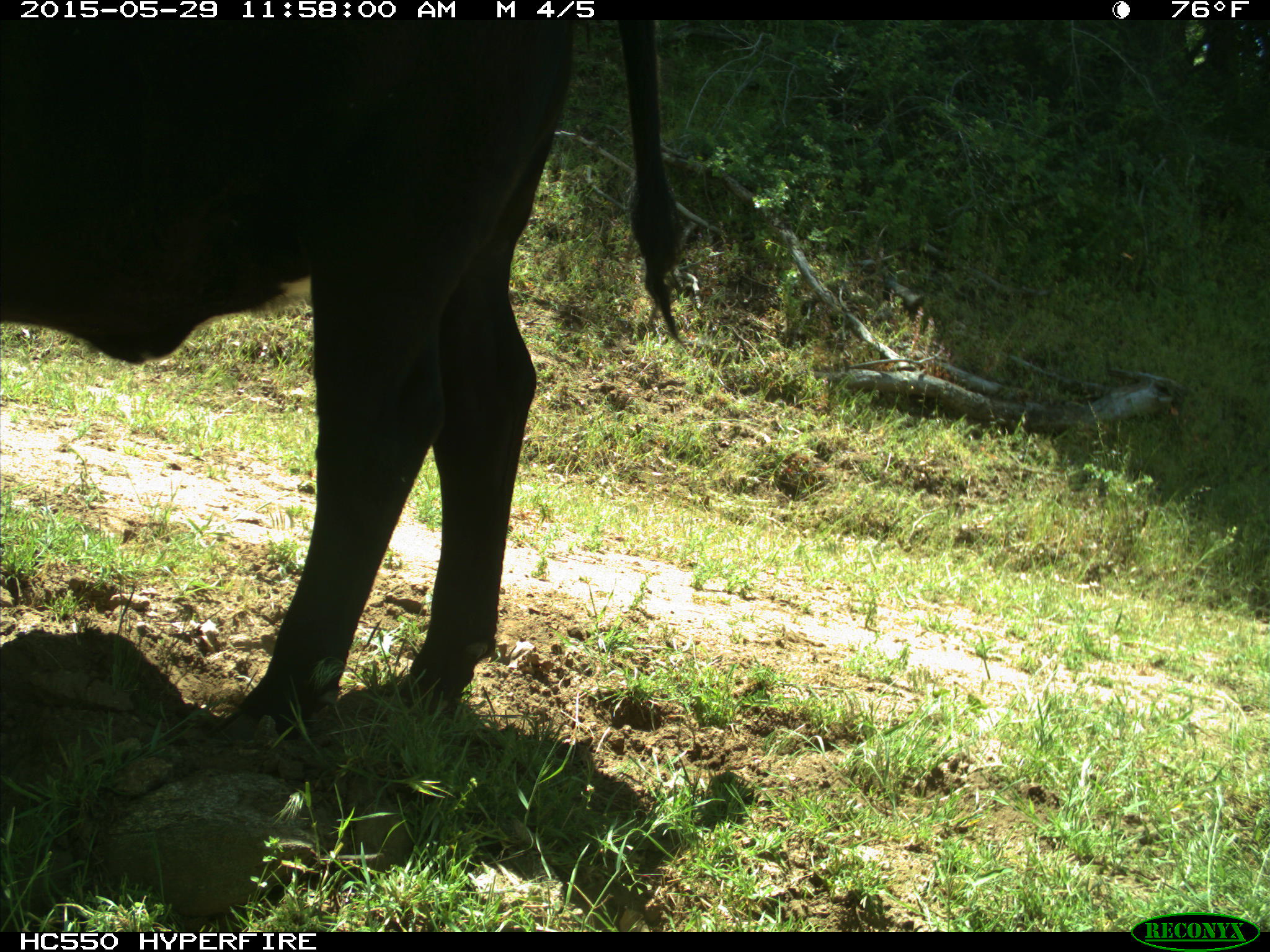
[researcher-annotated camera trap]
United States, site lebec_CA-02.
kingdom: Animalia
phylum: Chordata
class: Mammalia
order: Artiodactyla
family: Bovidae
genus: Bos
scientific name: Bos taurus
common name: domestic cow